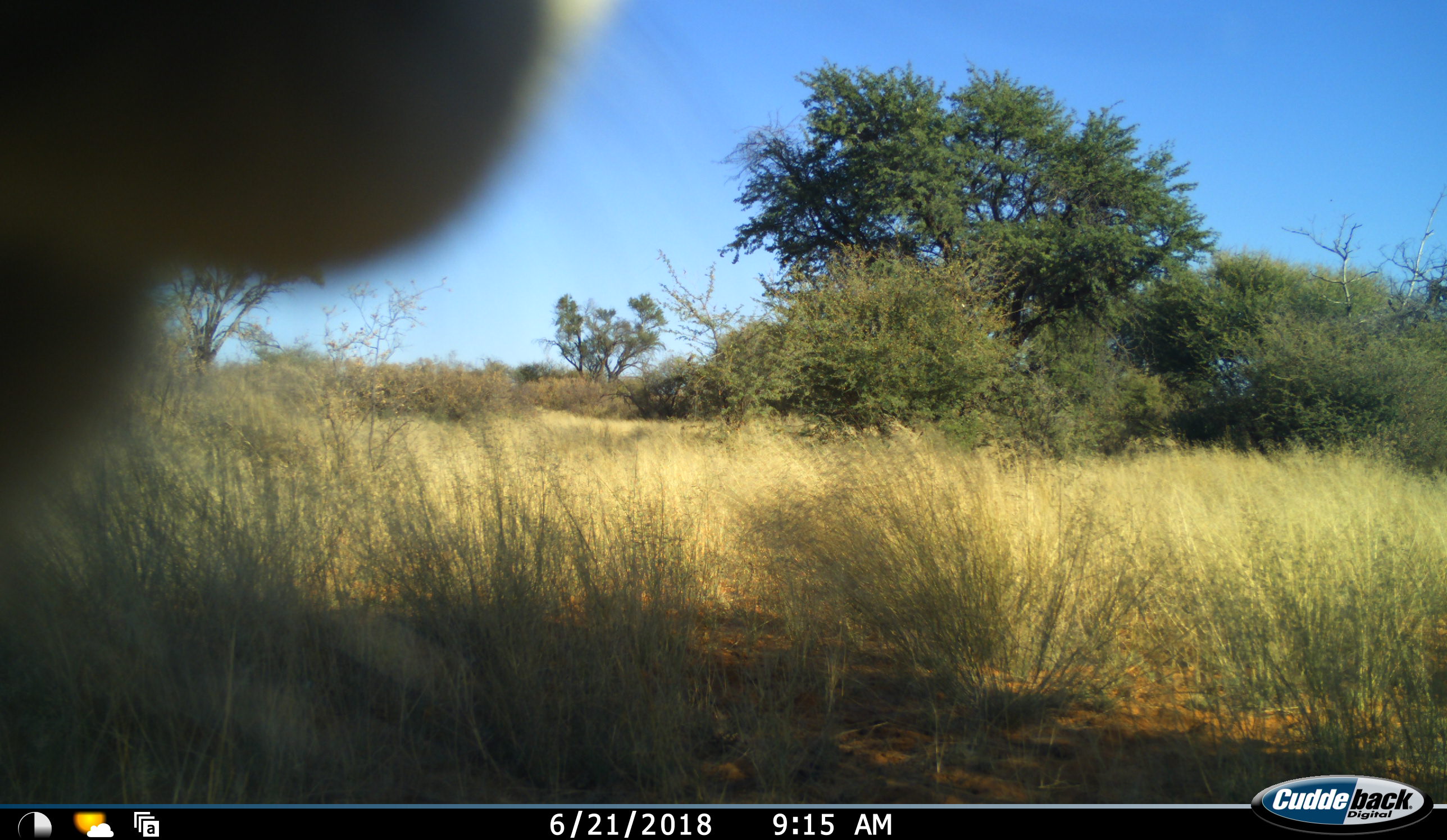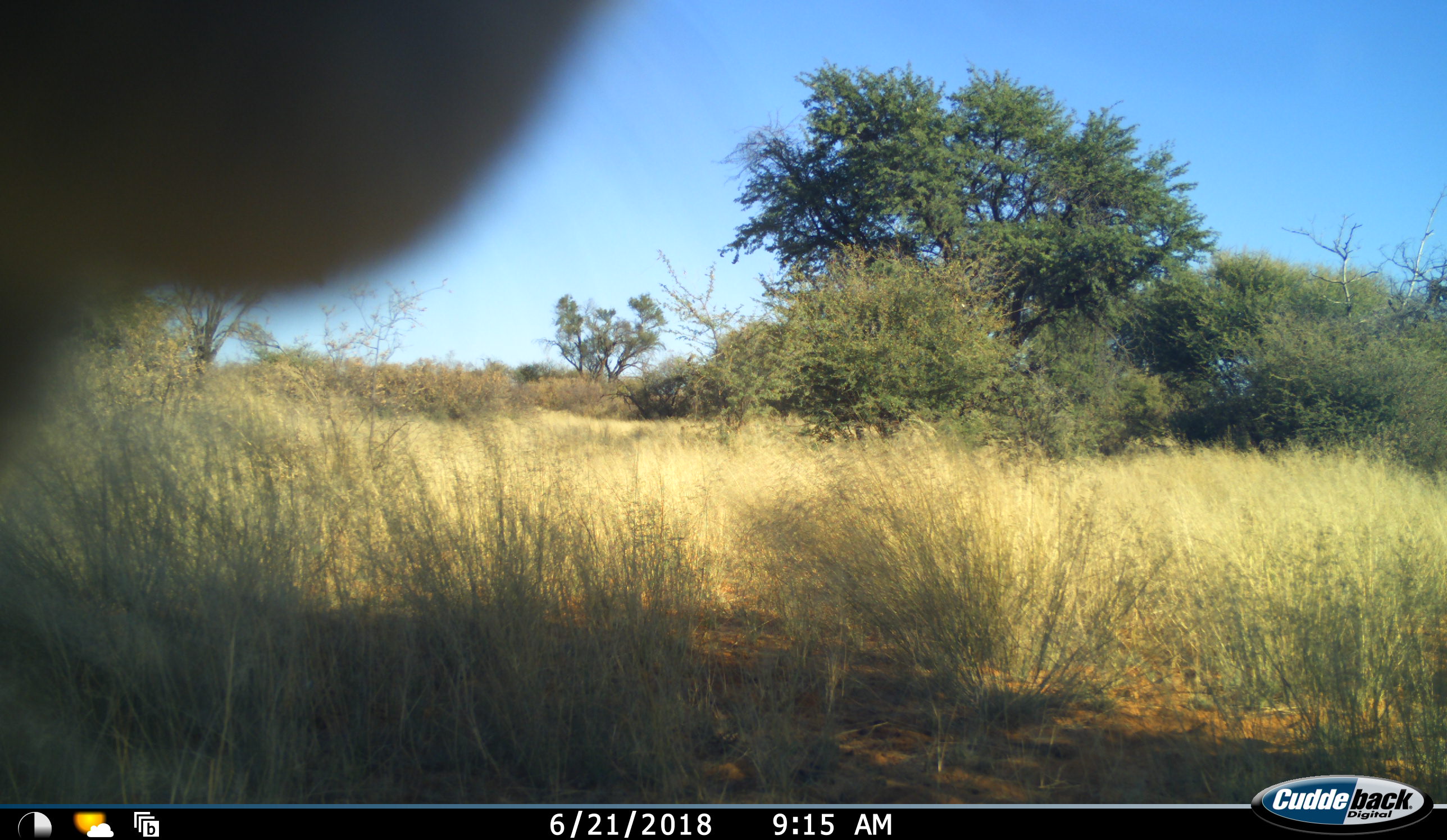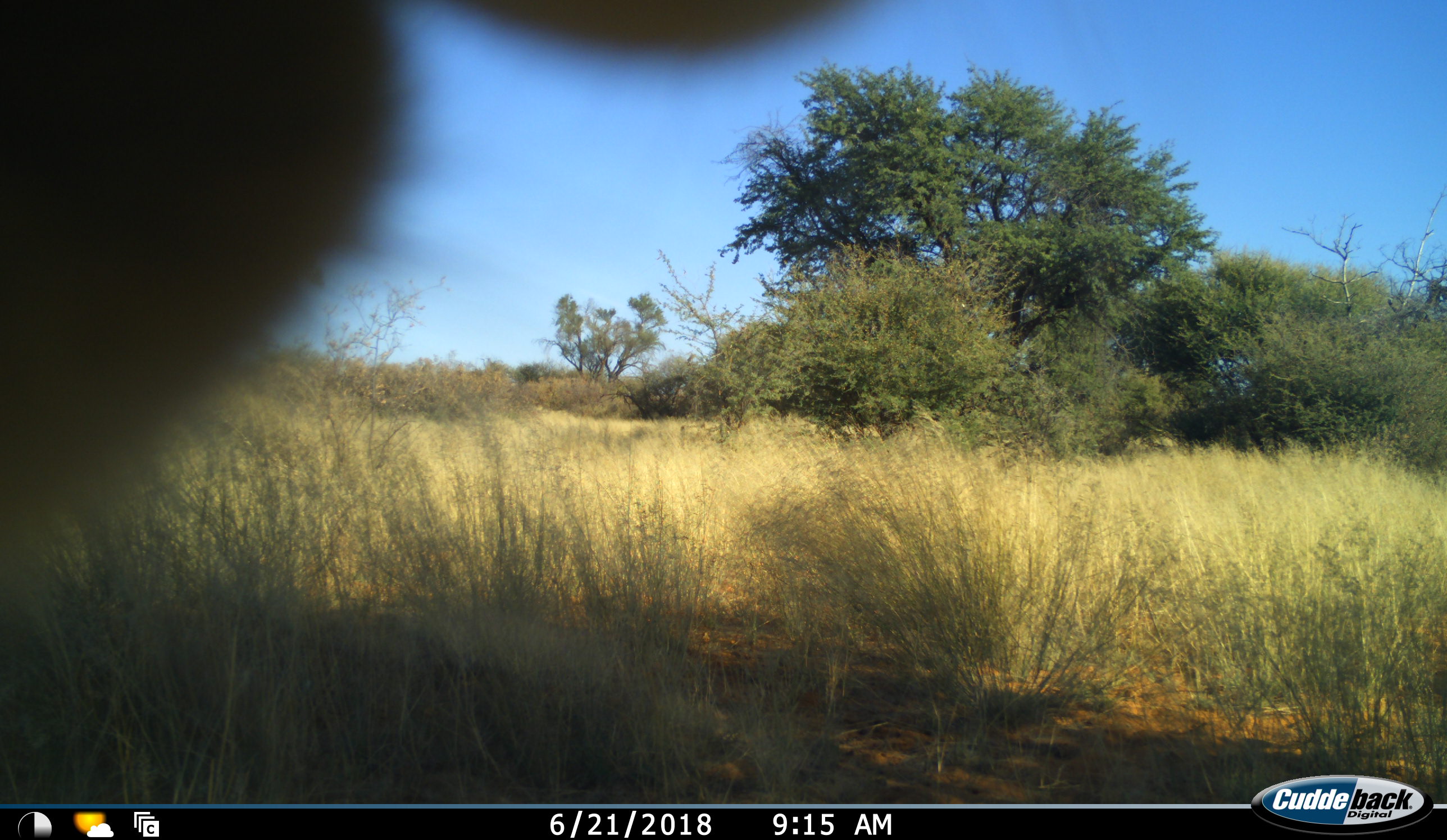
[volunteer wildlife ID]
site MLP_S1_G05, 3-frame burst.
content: unidentified animal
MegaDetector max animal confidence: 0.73